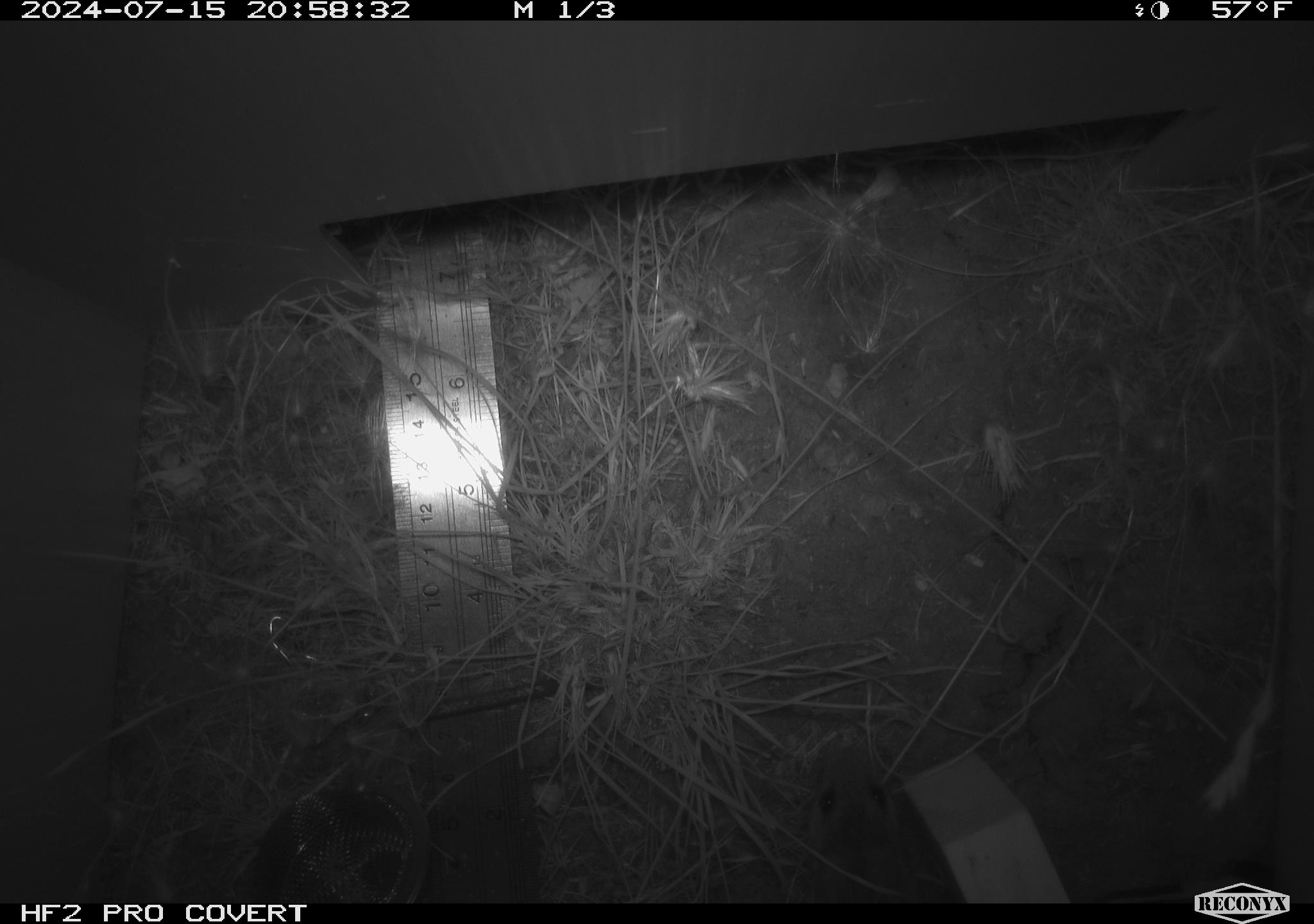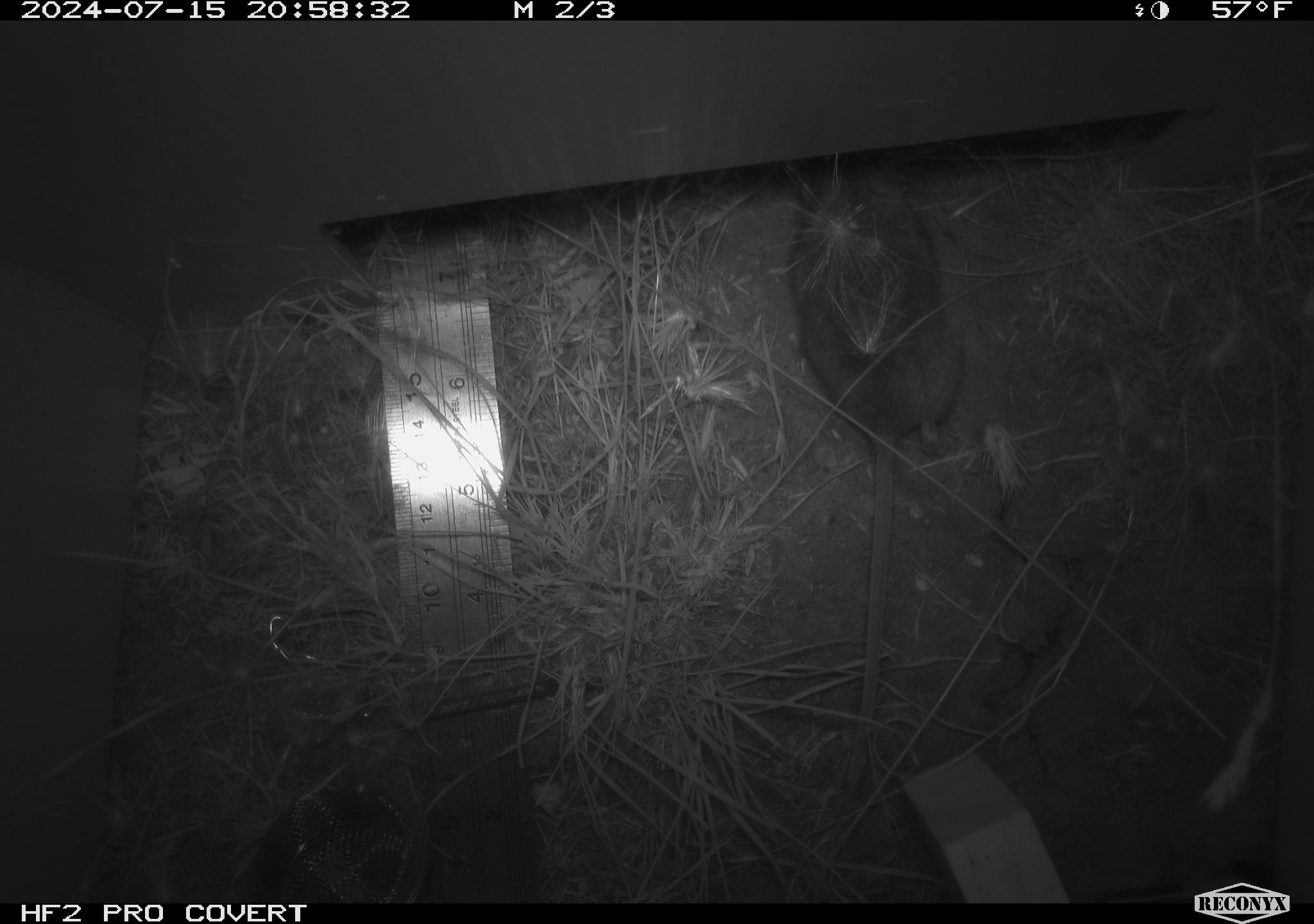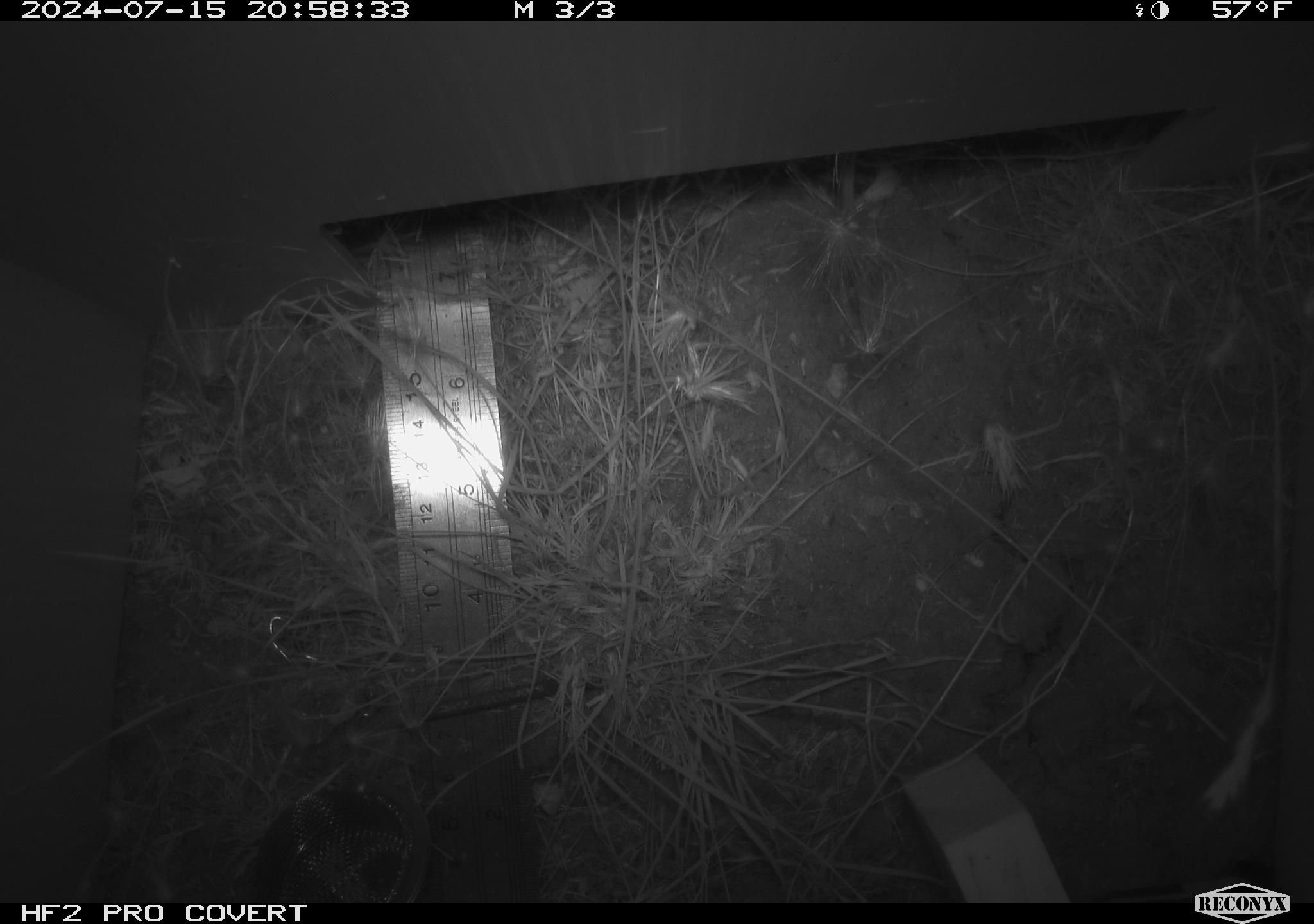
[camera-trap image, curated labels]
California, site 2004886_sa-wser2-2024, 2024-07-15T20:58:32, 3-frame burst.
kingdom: Animalia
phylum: Chordata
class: Mammalia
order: Rodentia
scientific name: Rodentia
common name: mouse species